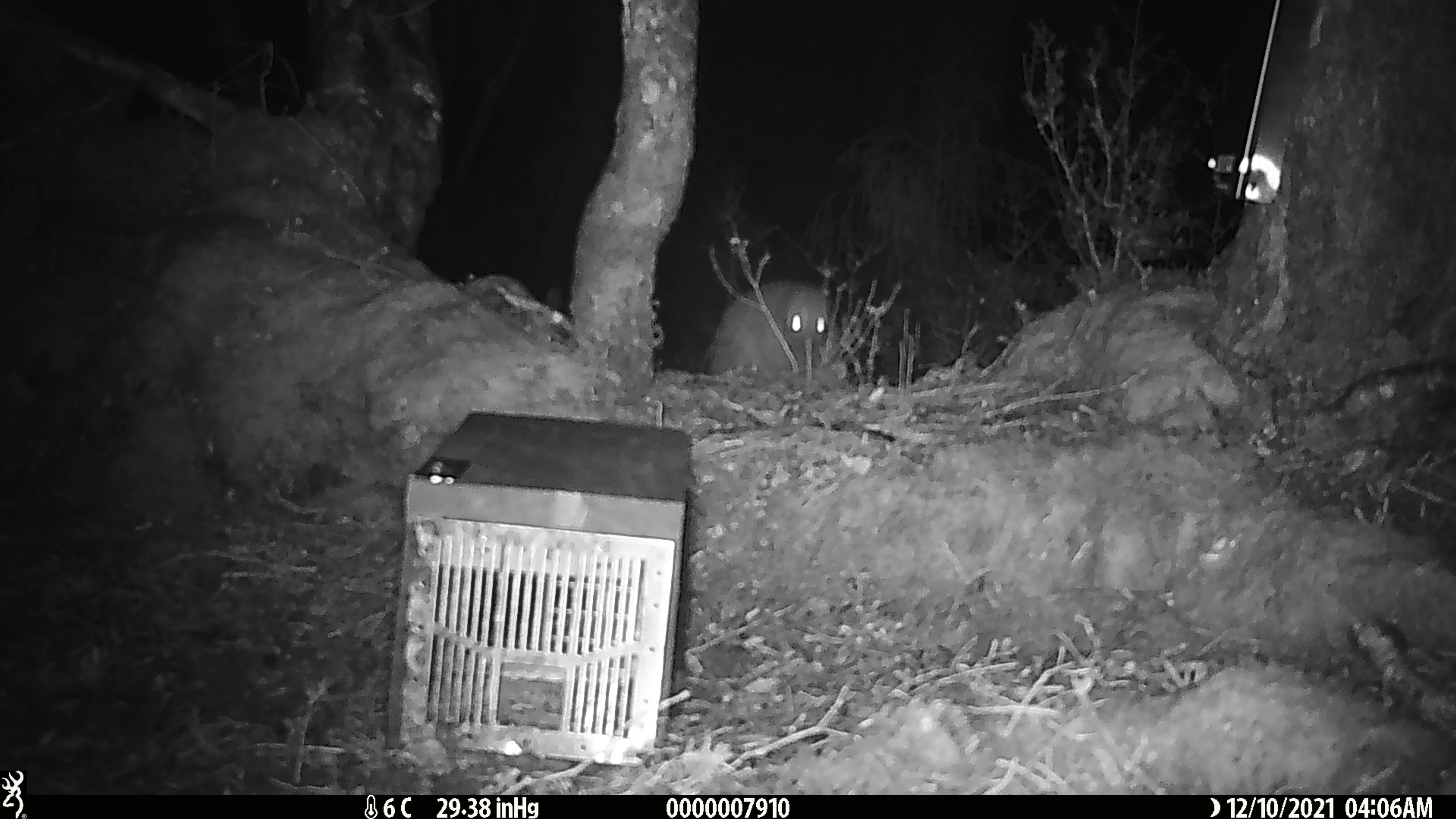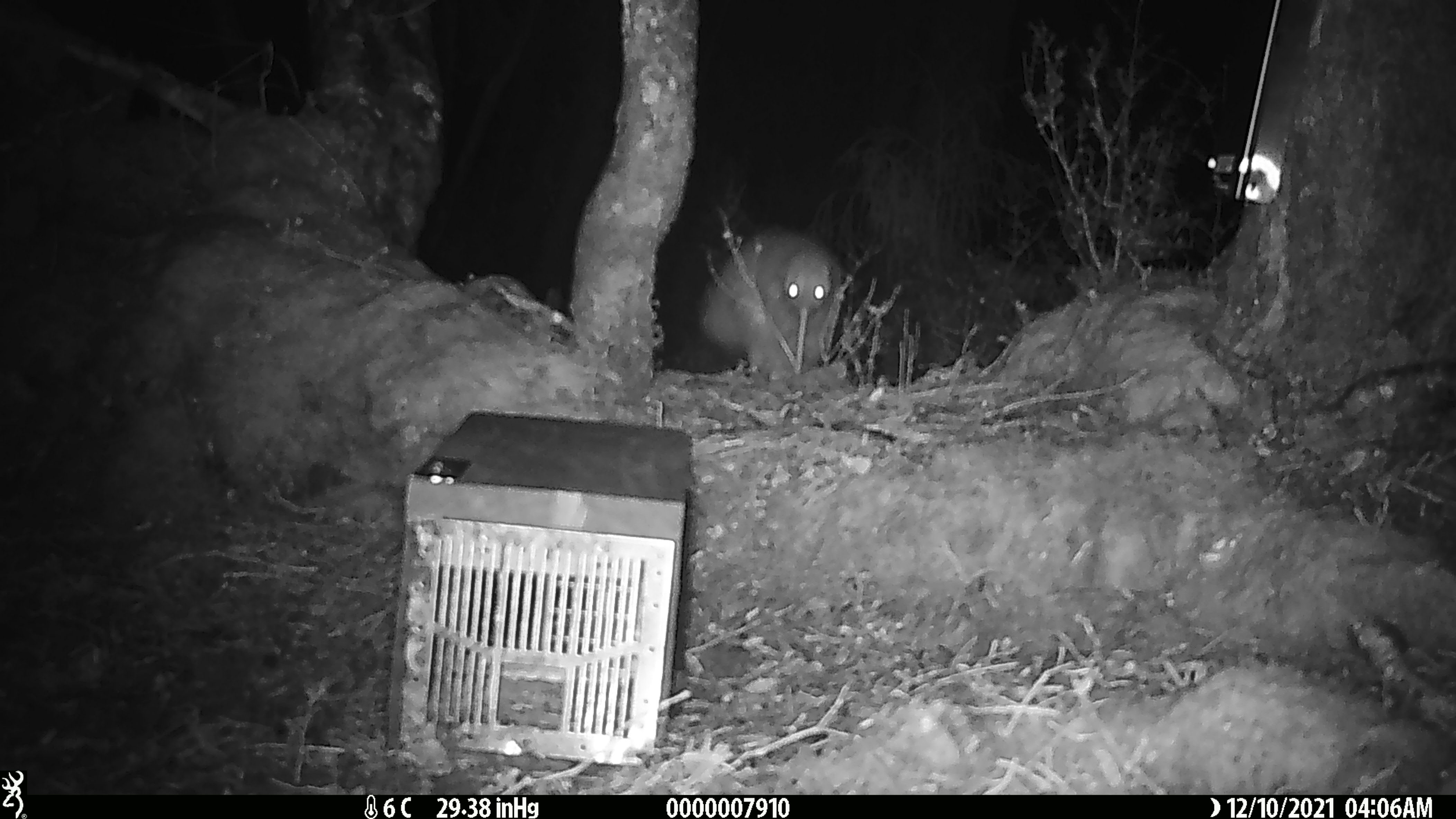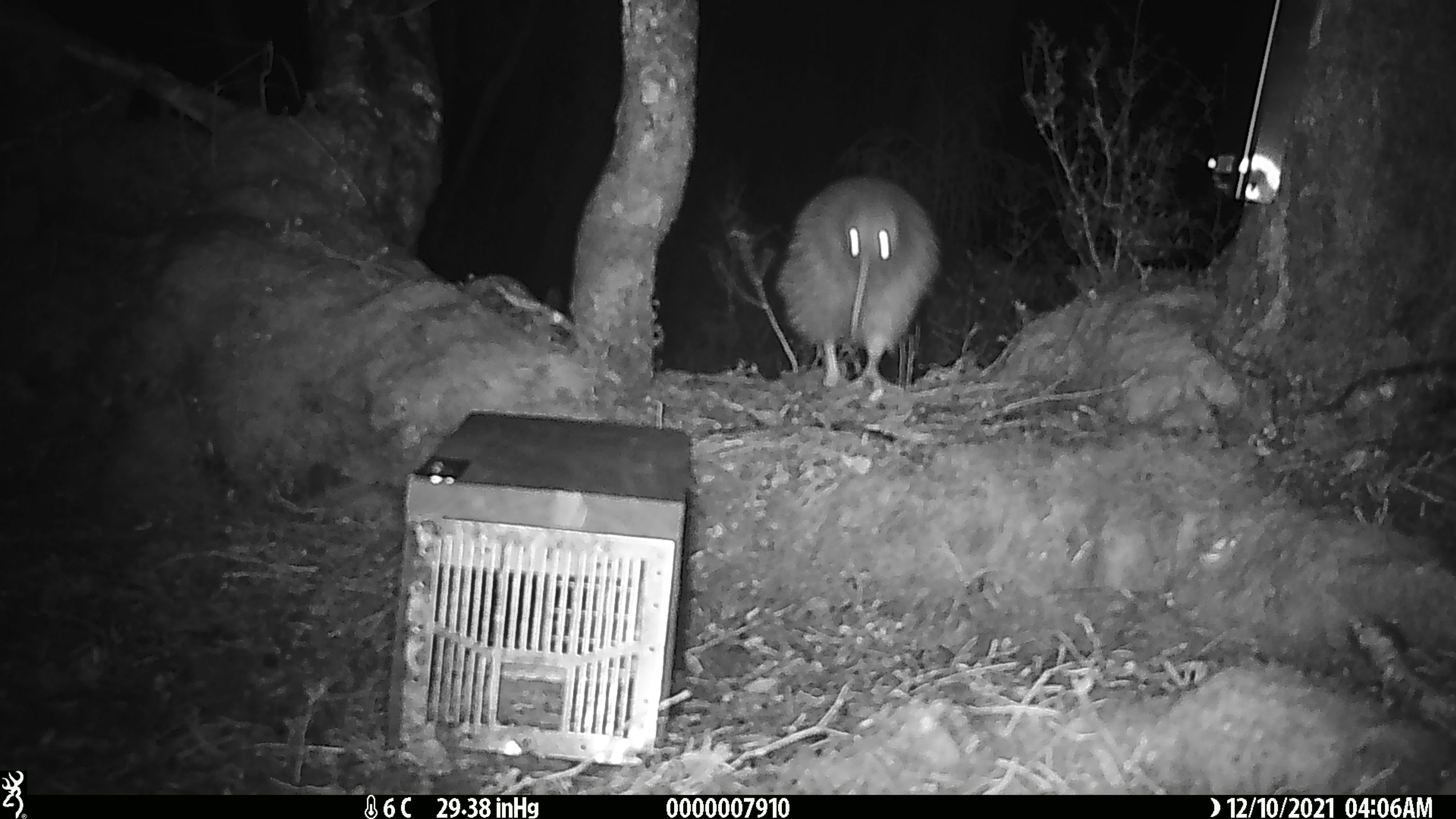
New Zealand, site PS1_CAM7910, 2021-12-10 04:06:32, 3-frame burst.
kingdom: Animalia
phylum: Chordata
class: Aves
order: Apterygiformes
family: Apterygidae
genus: Apteryx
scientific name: Apteryx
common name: kiwi